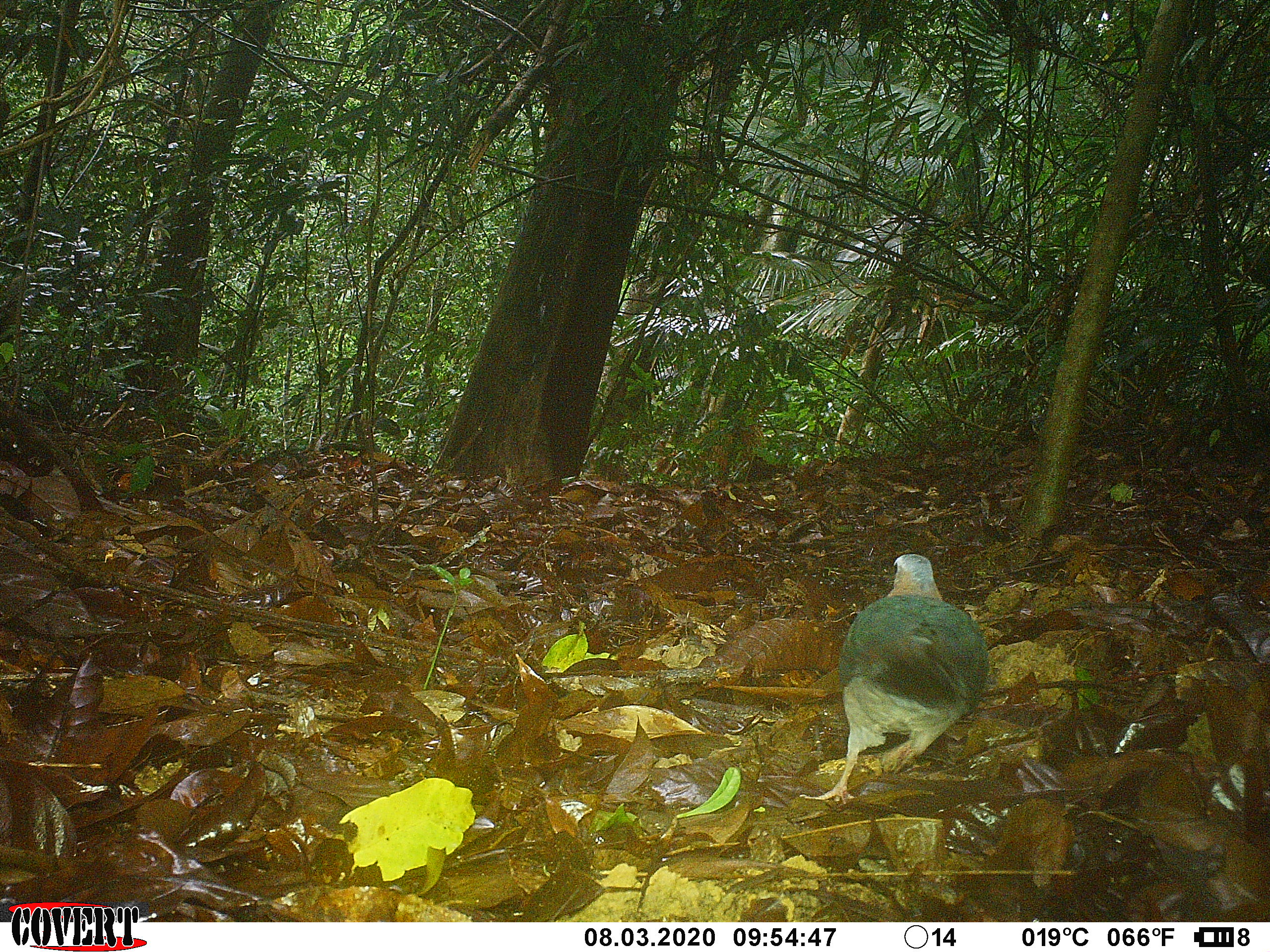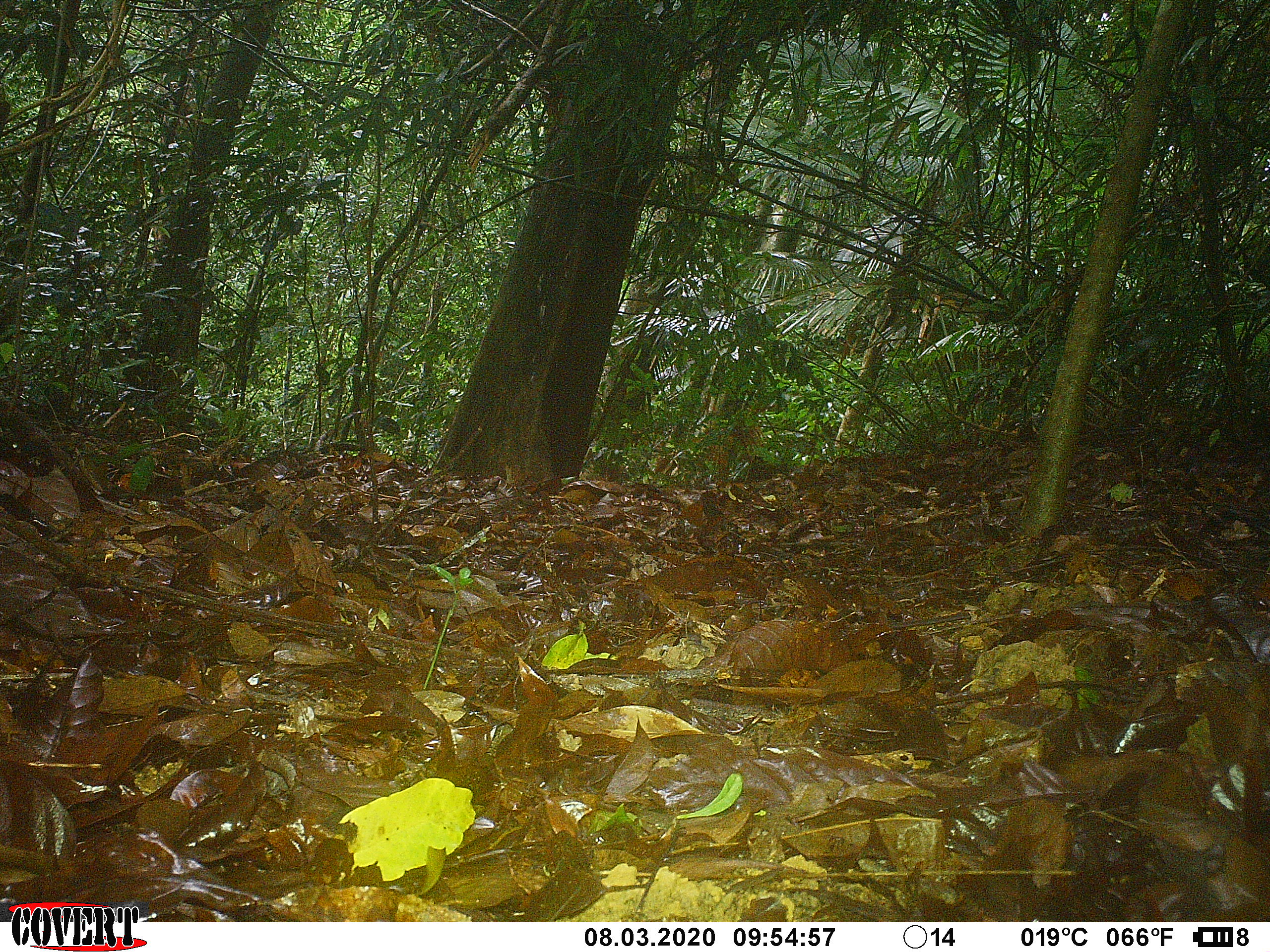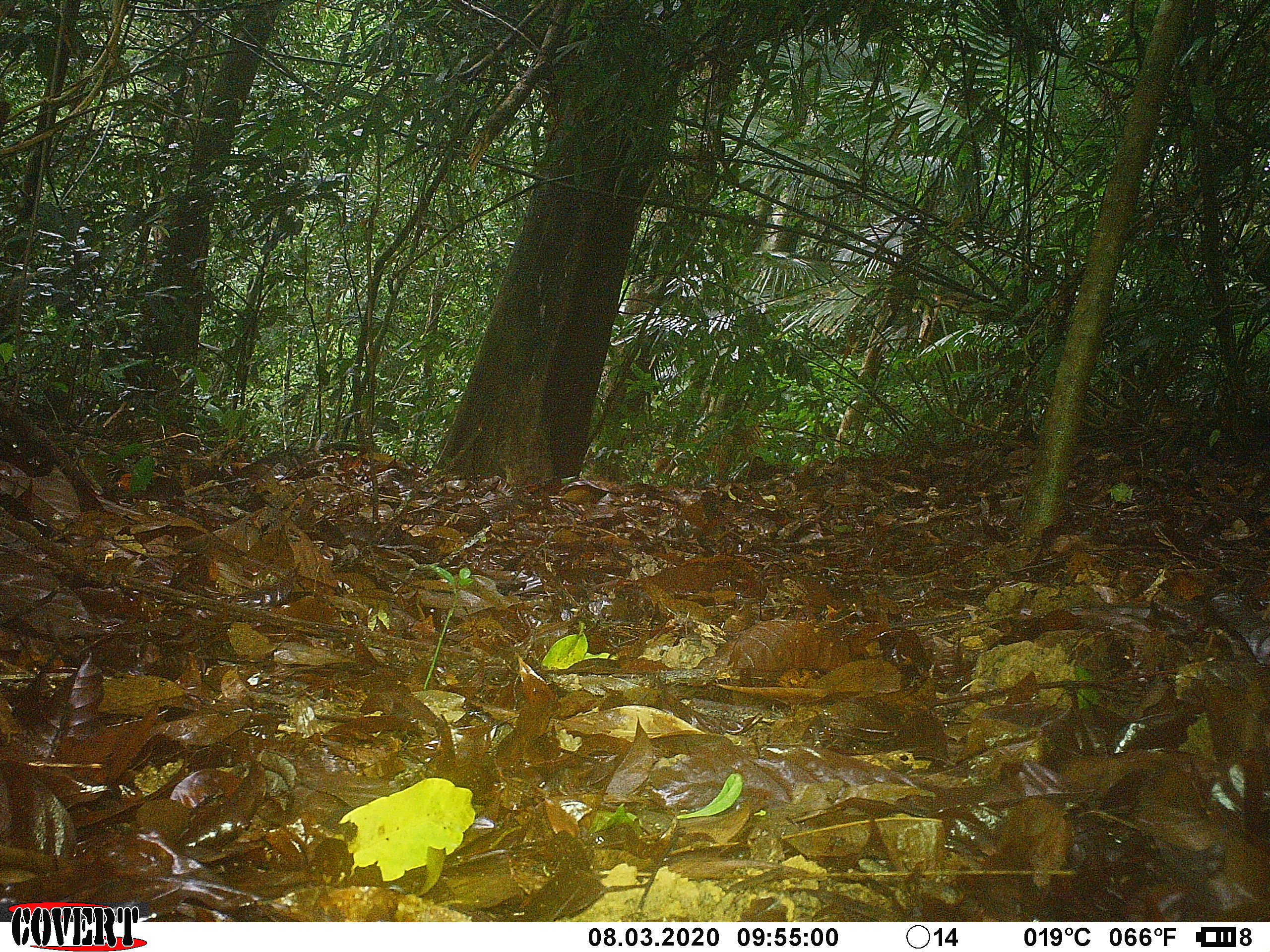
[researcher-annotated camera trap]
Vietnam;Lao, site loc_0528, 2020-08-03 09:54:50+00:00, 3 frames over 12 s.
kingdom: Animalia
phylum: Chordata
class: Aves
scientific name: Aves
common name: bird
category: unidentified bird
Unidentified bird (bird) (Aves). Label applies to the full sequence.